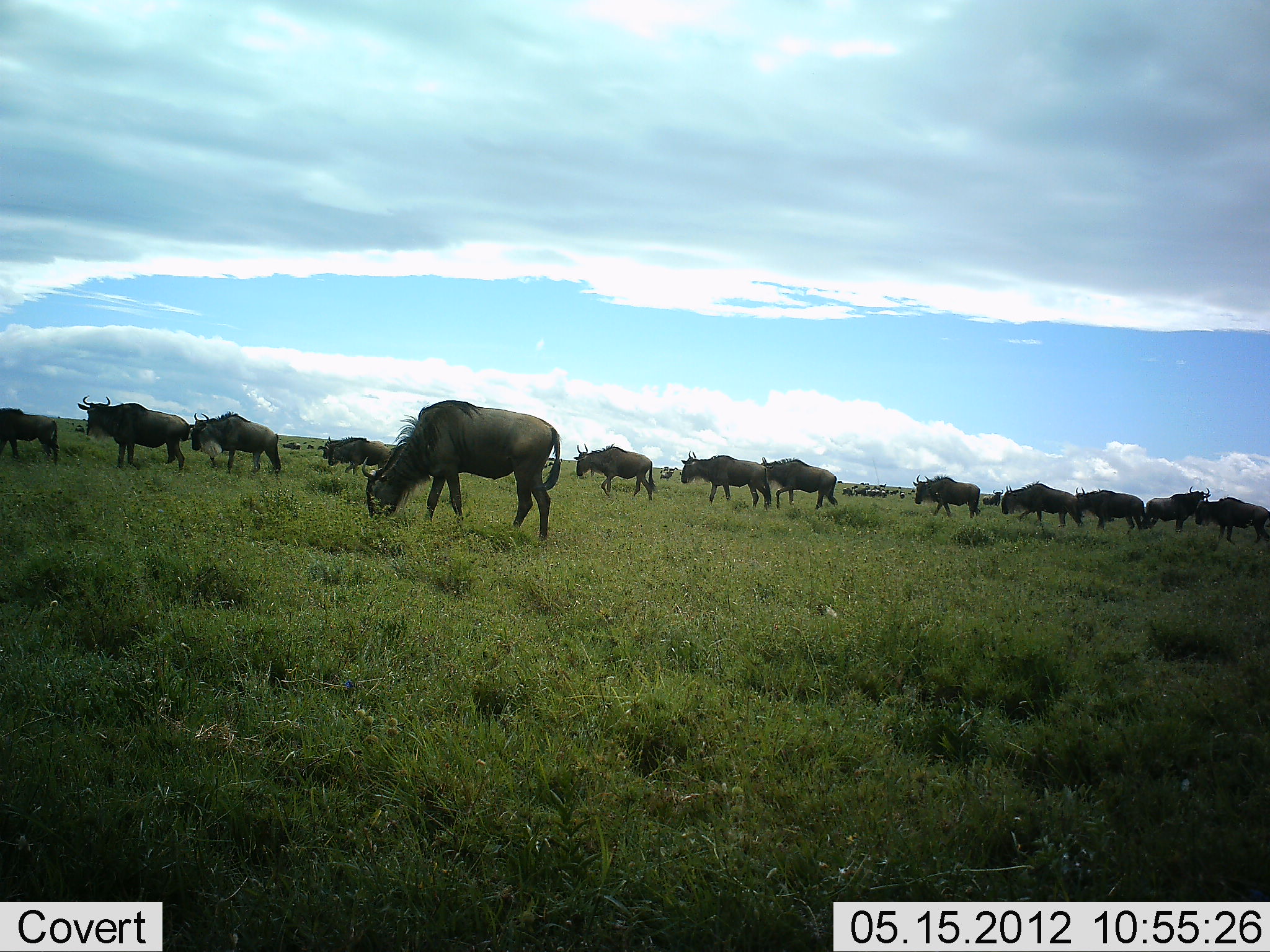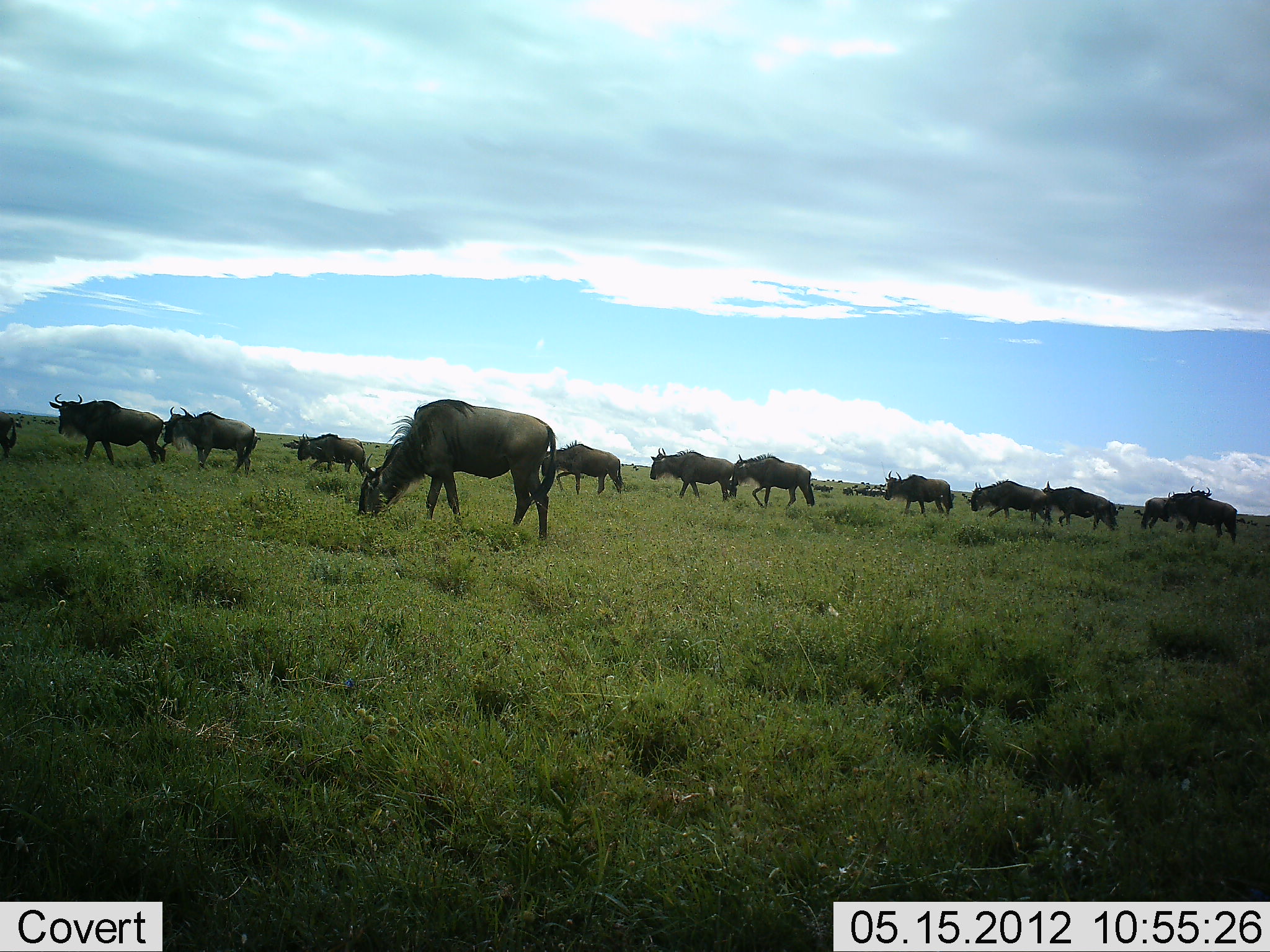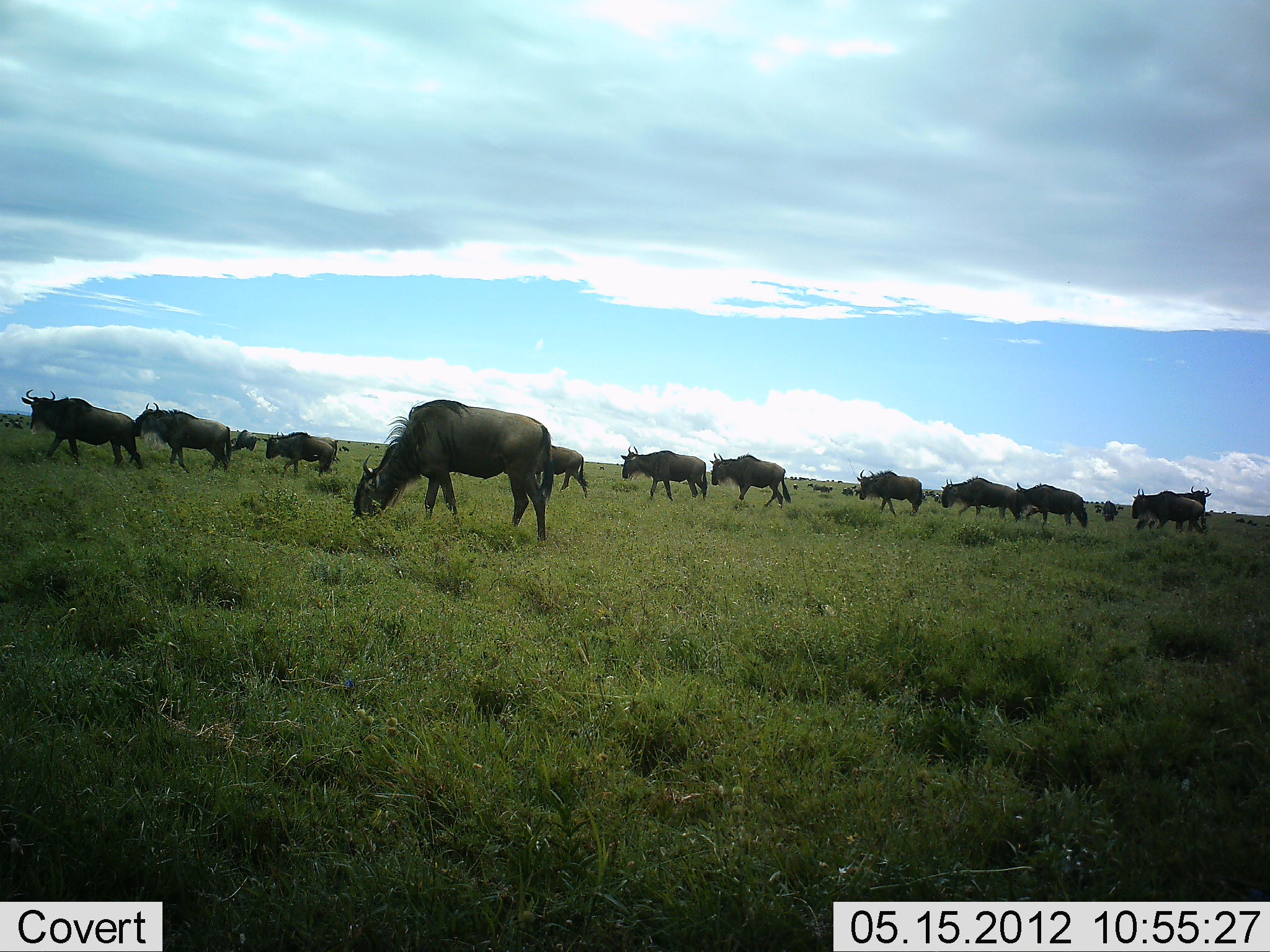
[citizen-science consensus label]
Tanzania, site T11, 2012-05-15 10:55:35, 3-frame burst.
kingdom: Animalia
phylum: Chordata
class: Mammalia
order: Artiodactyla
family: Bovidae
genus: Connochaetes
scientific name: Connochaetes taurinus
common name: blue wildebeest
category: wildebeest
Wildebeest (blue wildebeest) (Connochaetes taurinus), count 11-50. Behavior (volunteer vote fractions): standing 36%, resting 0%, moving 91%, interacting 0%. Young present (vote fraction): 0%. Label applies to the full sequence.